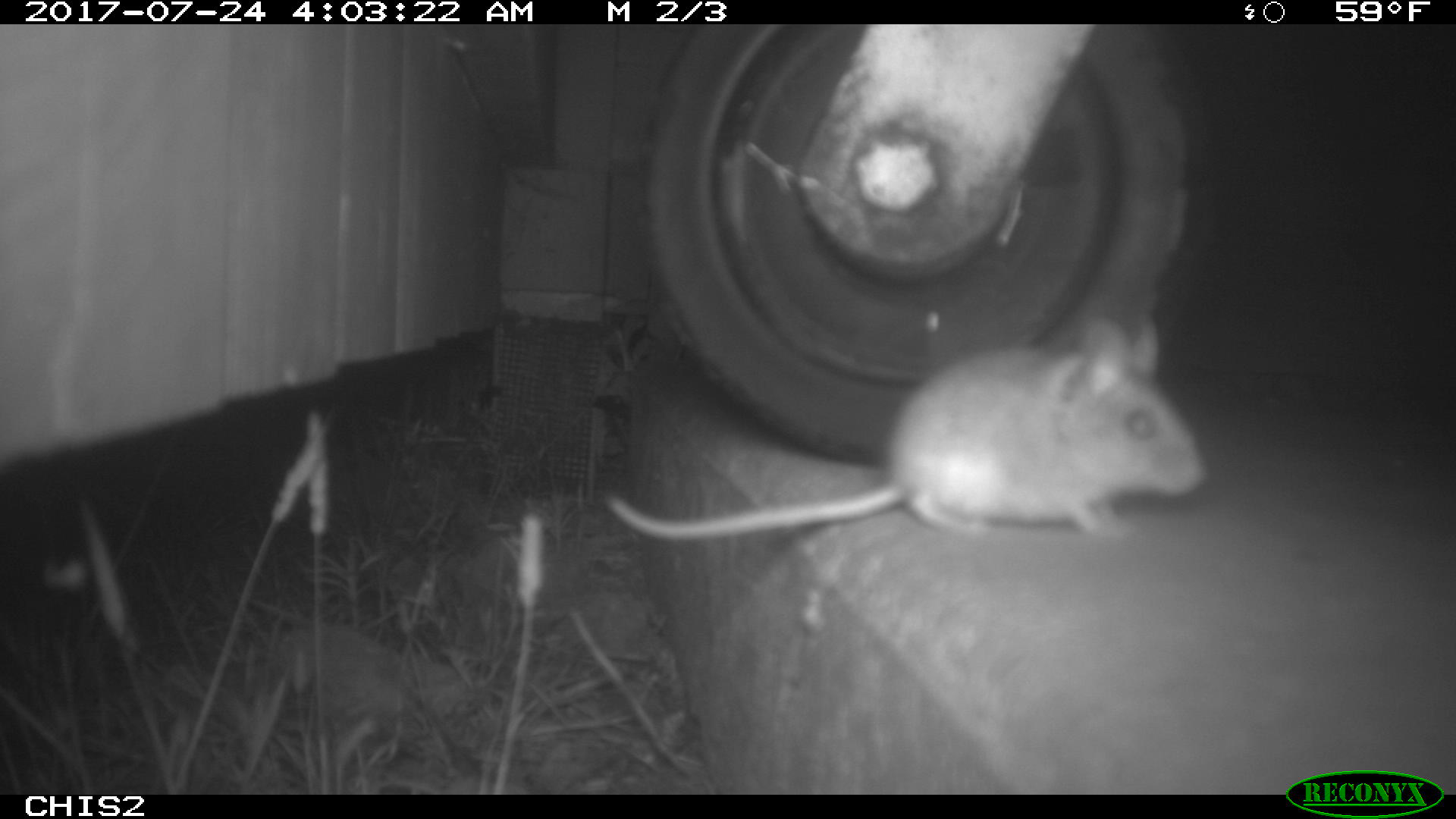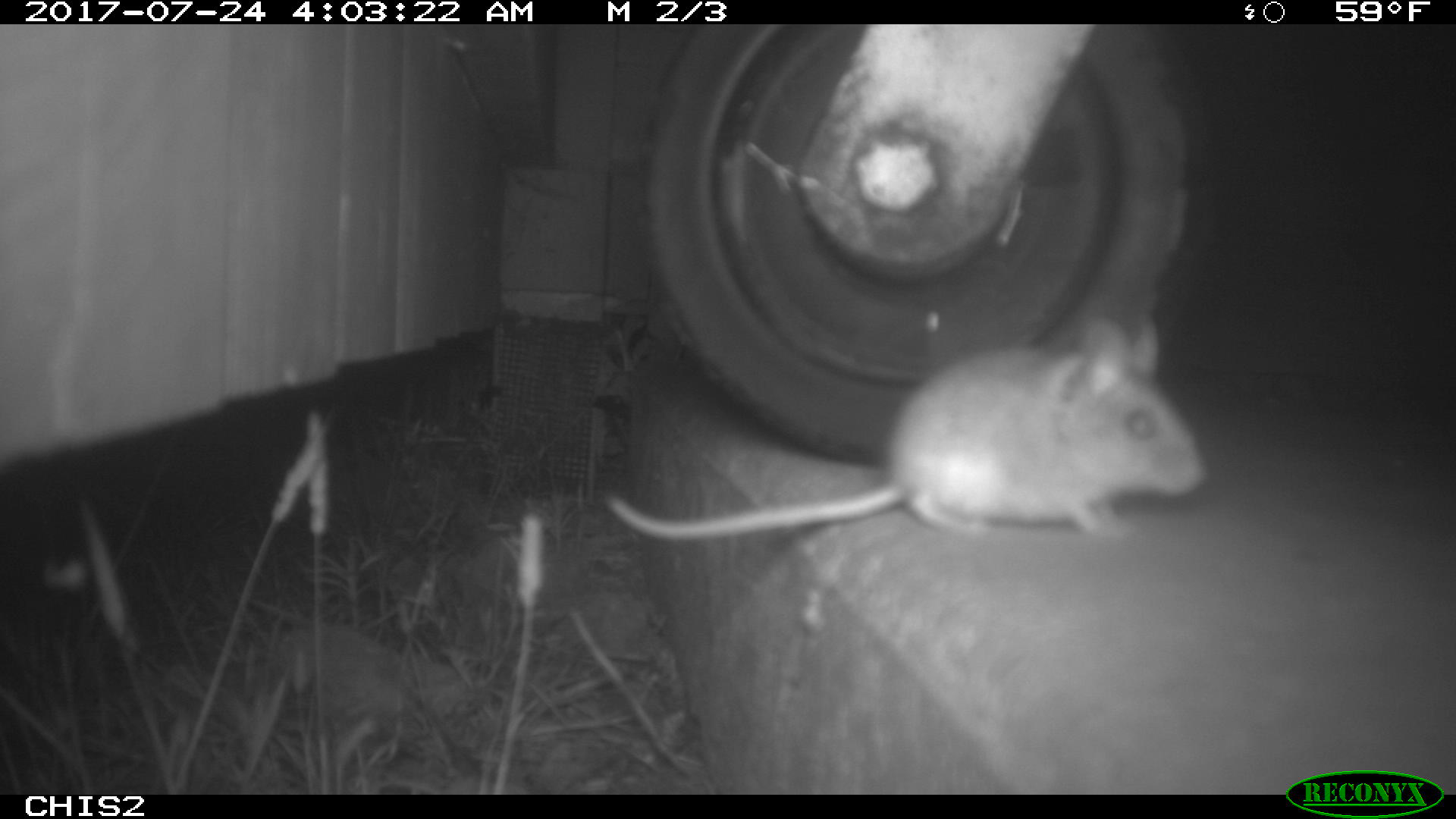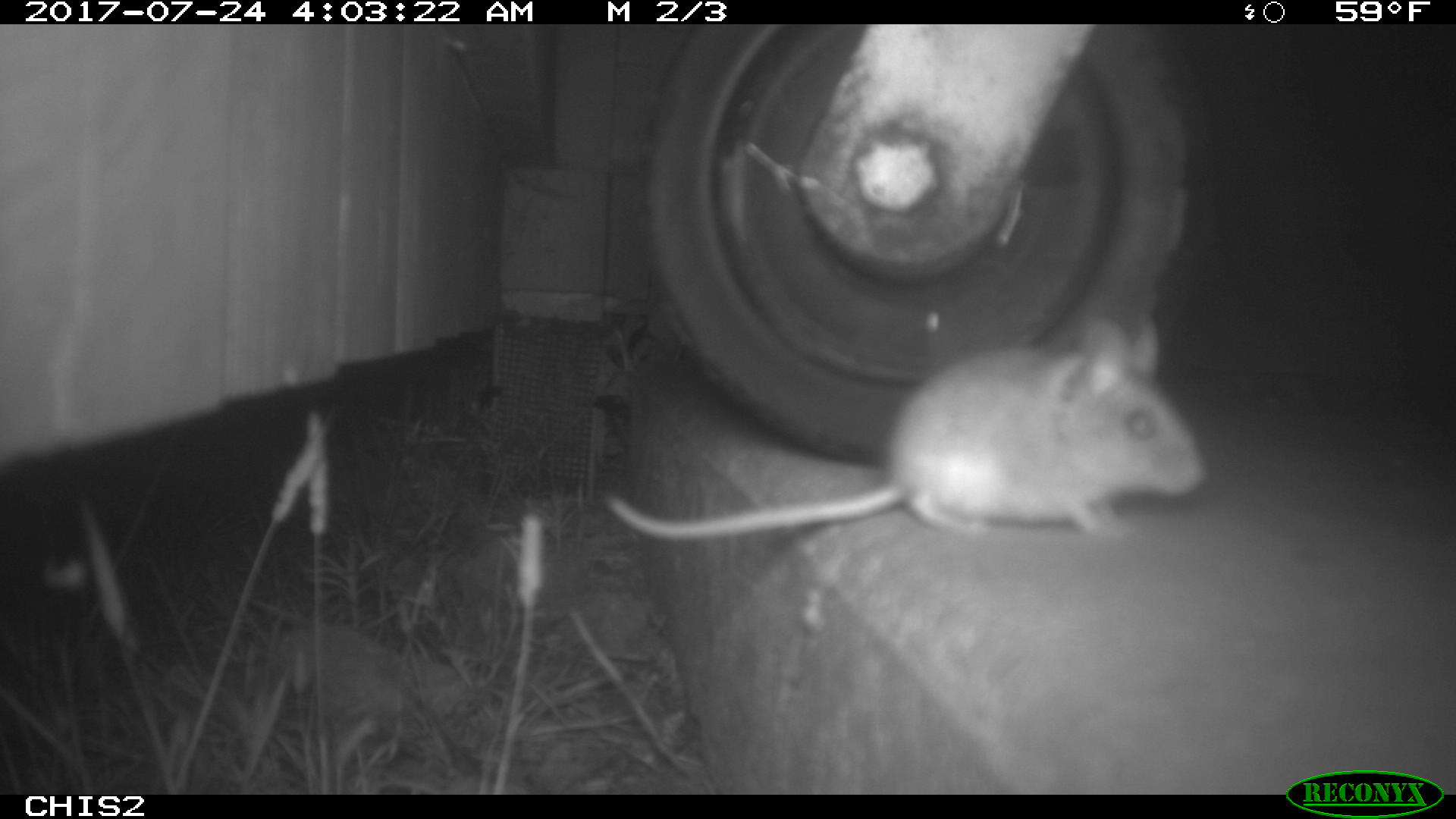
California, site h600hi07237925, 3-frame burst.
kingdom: Animalia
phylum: Chordata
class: Mammalia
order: Rodentia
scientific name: Rodentia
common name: rodent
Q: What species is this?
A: Rodent (Rodentia).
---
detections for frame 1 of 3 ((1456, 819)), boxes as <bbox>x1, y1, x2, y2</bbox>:
rodent: <bbox>604, 310, 1210, 544</bbox>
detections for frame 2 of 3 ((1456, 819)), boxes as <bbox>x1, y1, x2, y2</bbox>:
rodent: <bbox>607, 295, 1207, 549</bbox>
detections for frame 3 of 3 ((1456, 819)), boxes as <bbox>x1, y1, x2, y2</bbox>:
rodent: <bbox>604, 317, 1204, 542</bbox>